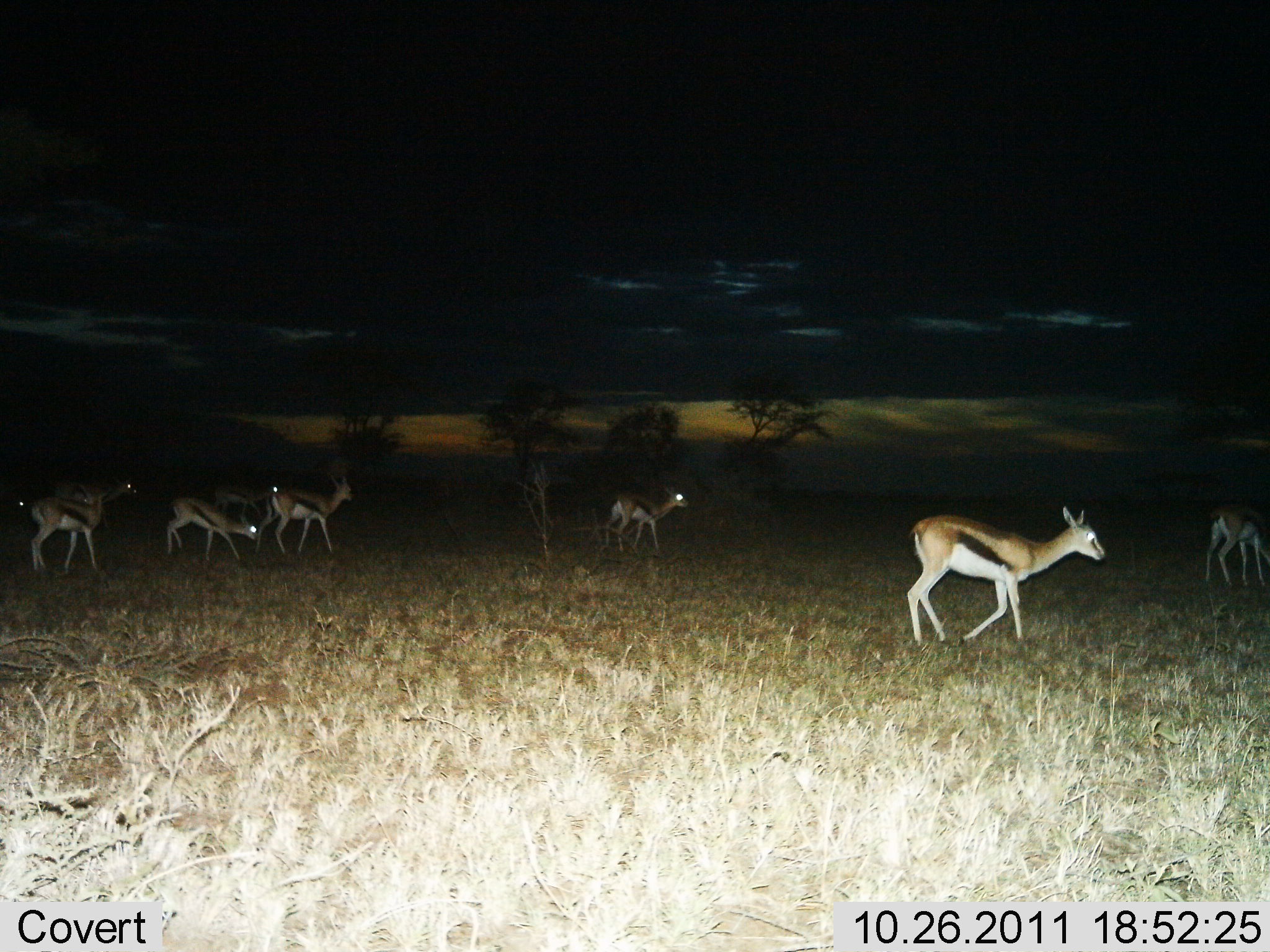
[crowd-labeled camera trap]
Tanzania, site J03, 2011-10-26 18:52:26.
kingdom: Animalia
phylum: Chordata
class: Mammalia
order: Artiodactyla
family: Bovidae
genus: Eudorcas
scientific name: Eudorcas thomsonii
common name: thomson's gazelle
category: gazellethomsons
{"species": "gazellethomsons (thomson's gazelle) (Eudorcas thomsonii)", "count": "8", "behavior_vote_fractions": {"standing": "23%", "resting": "0%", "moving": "100%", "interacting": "0%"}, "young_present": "0%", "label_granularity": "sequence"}